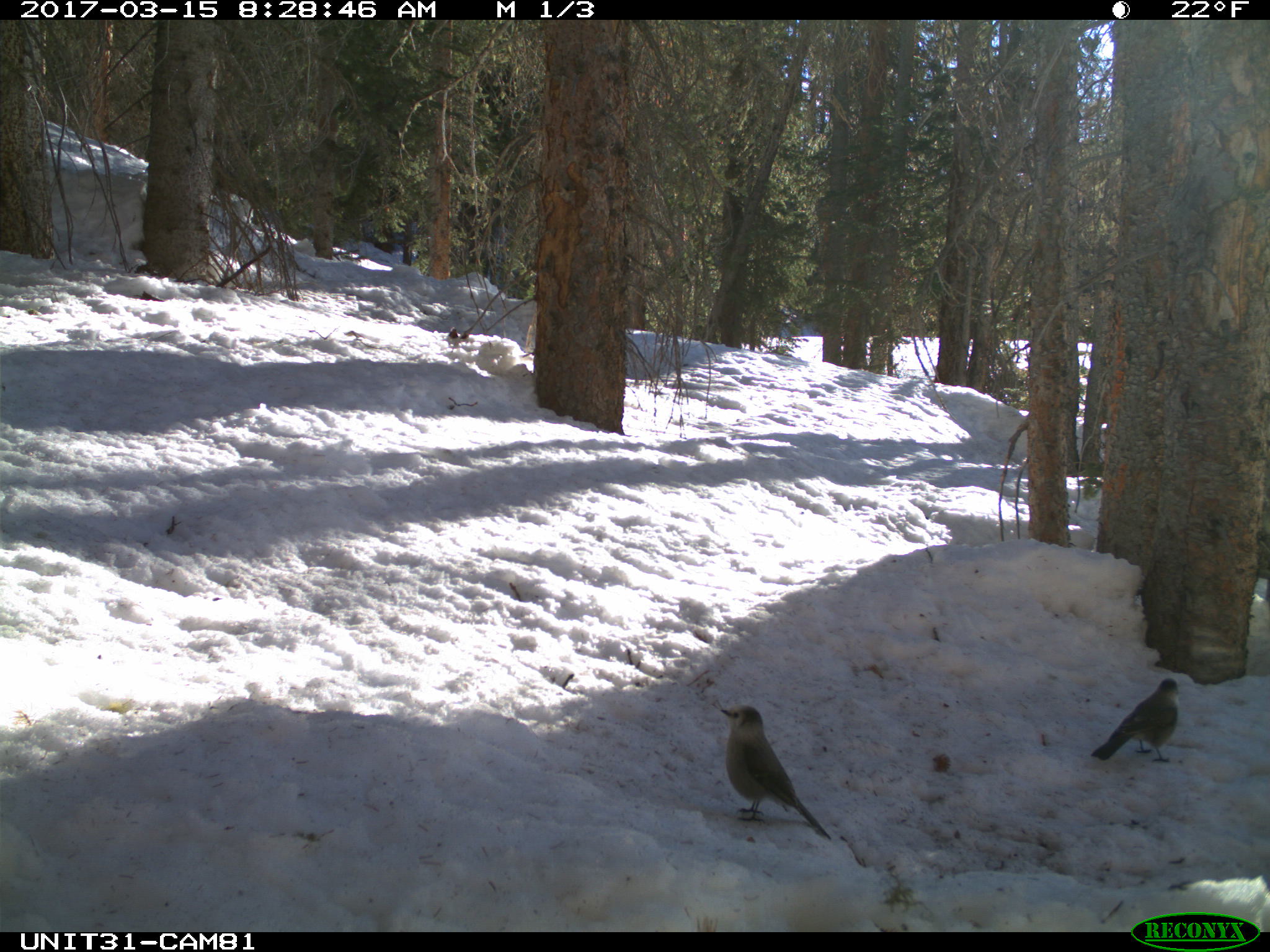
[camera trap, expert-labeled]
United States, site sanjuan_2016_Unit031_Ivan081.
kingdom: Animalia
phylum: Chordata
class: Aves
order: Passeriformes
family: Corvidae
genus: Perisoreus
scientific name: Perisoreus canadensis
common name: canada jay